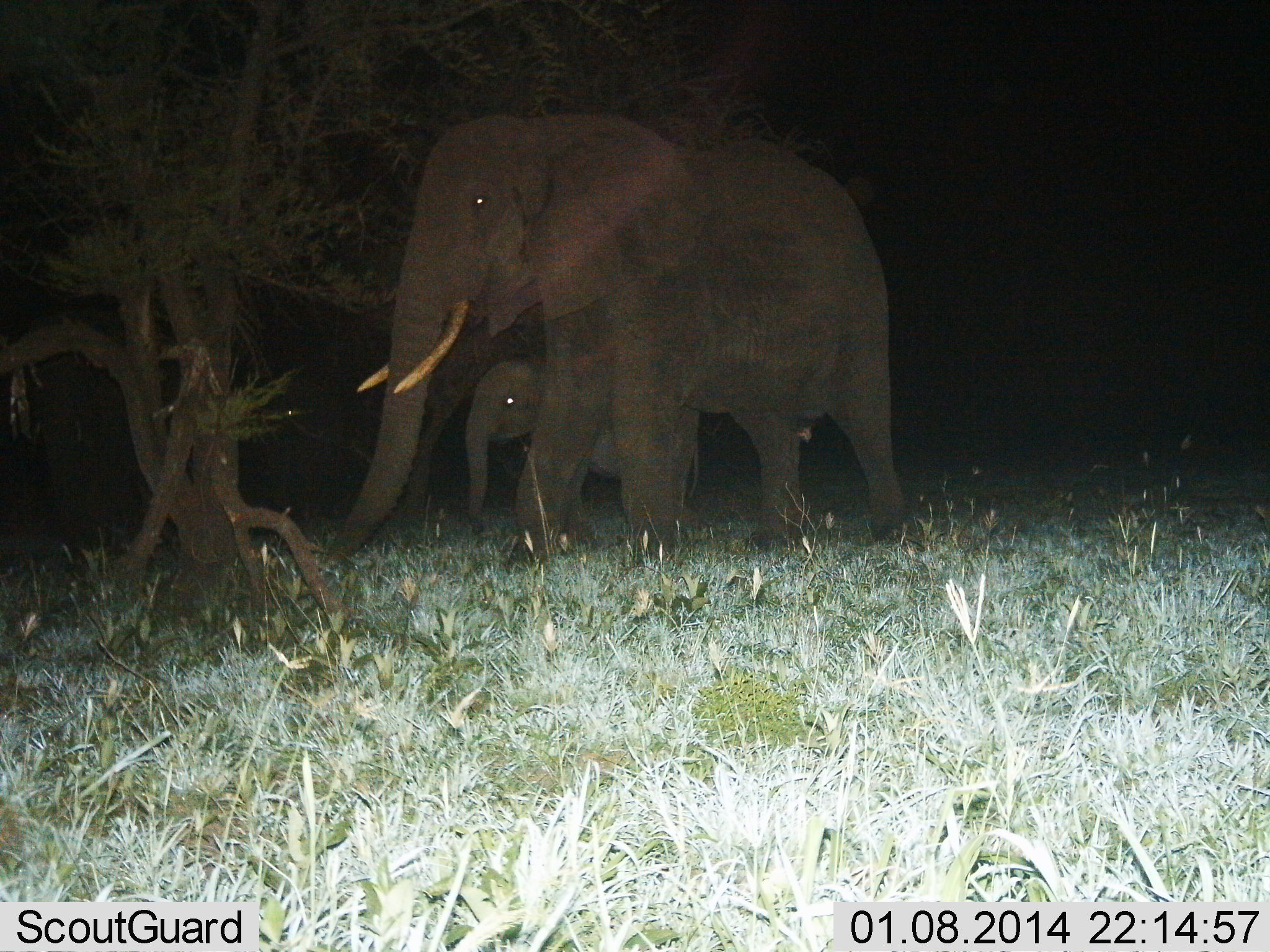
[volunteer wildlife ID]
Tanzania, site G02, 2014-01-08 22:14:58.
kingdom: Animalia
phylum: Chordata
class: Mammalia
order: Proboscidea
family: Elephantidae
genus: Loxodonta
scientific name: Loxodonta africana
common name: african bush elephant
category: elephant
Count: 2.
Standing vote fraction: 50%.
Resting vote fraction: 0%.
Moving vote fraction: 60%.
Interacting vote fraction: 0%.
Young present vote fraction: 90%.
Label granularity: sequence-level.